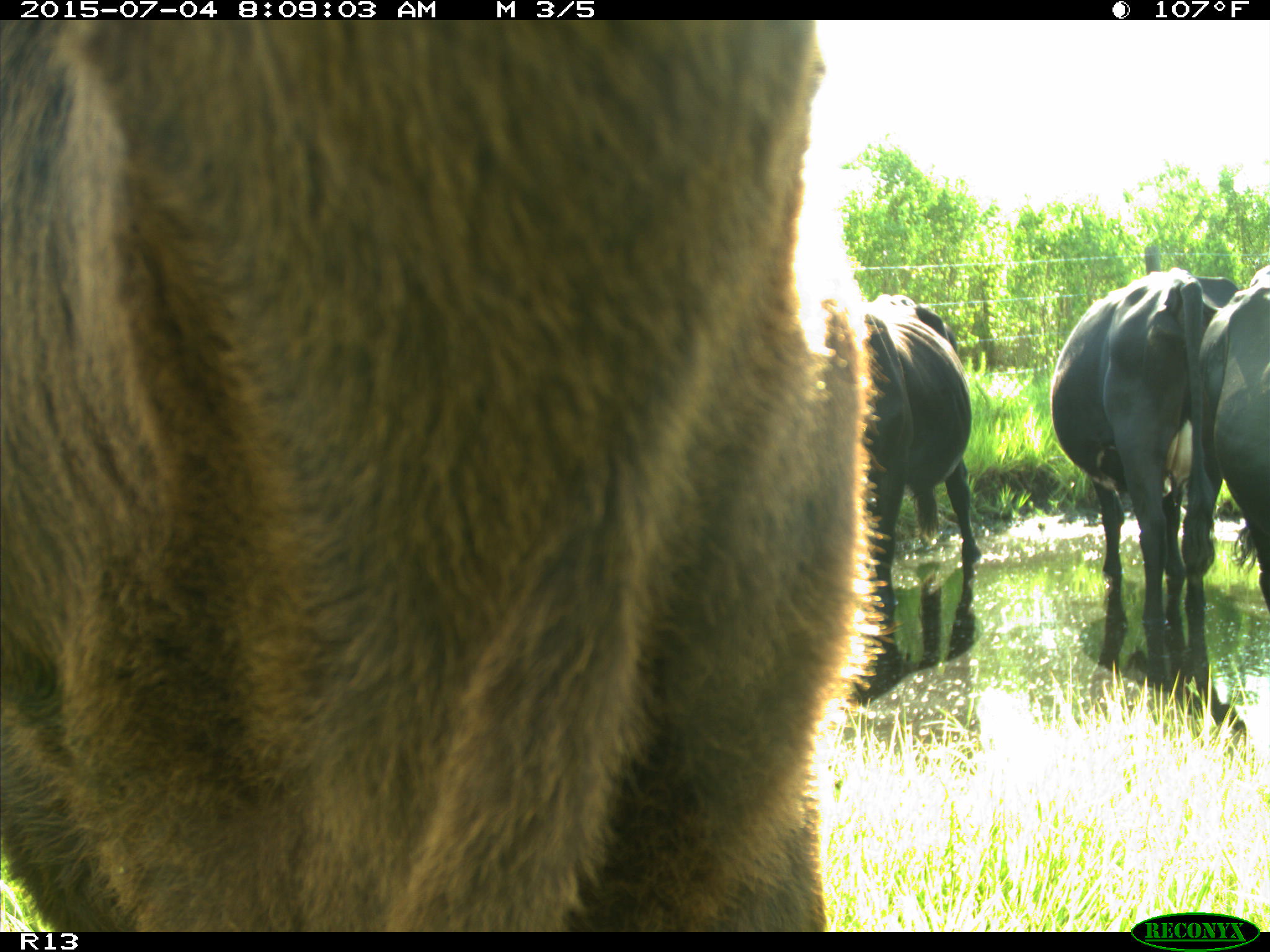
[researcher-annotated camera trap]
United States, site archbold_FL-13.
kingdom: Animalia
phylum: Chordata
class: Mammalia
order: Artiodactyla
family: Bovidae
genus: Bos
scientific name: Bos taurus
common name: domestic cow